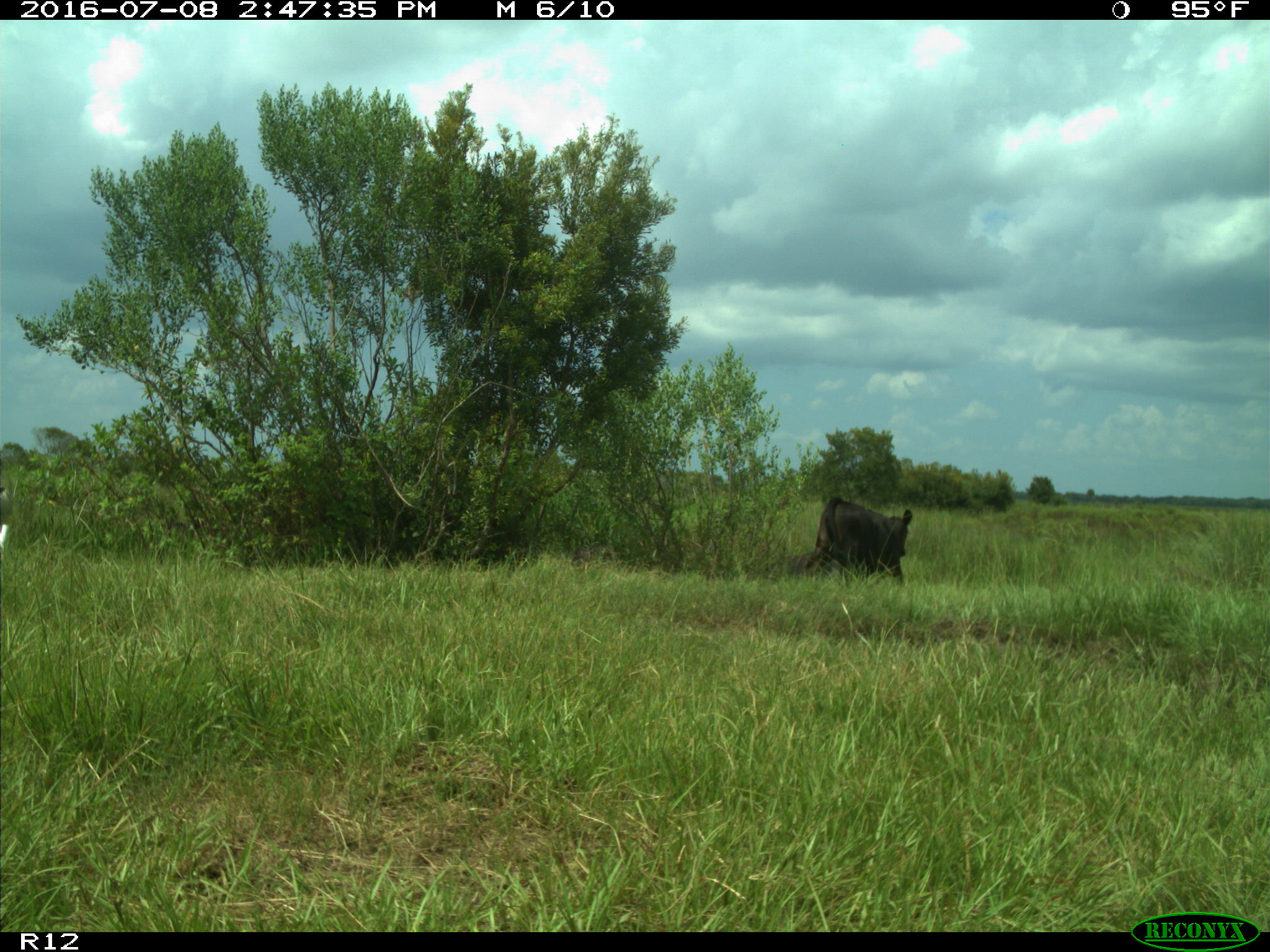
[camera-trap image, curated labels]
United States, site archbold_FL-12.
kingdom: Animalia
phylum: Chordata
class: Mammalia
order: Artiodactyla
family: Bovidae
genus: Bos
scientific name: Bos taurus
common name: domestic cow